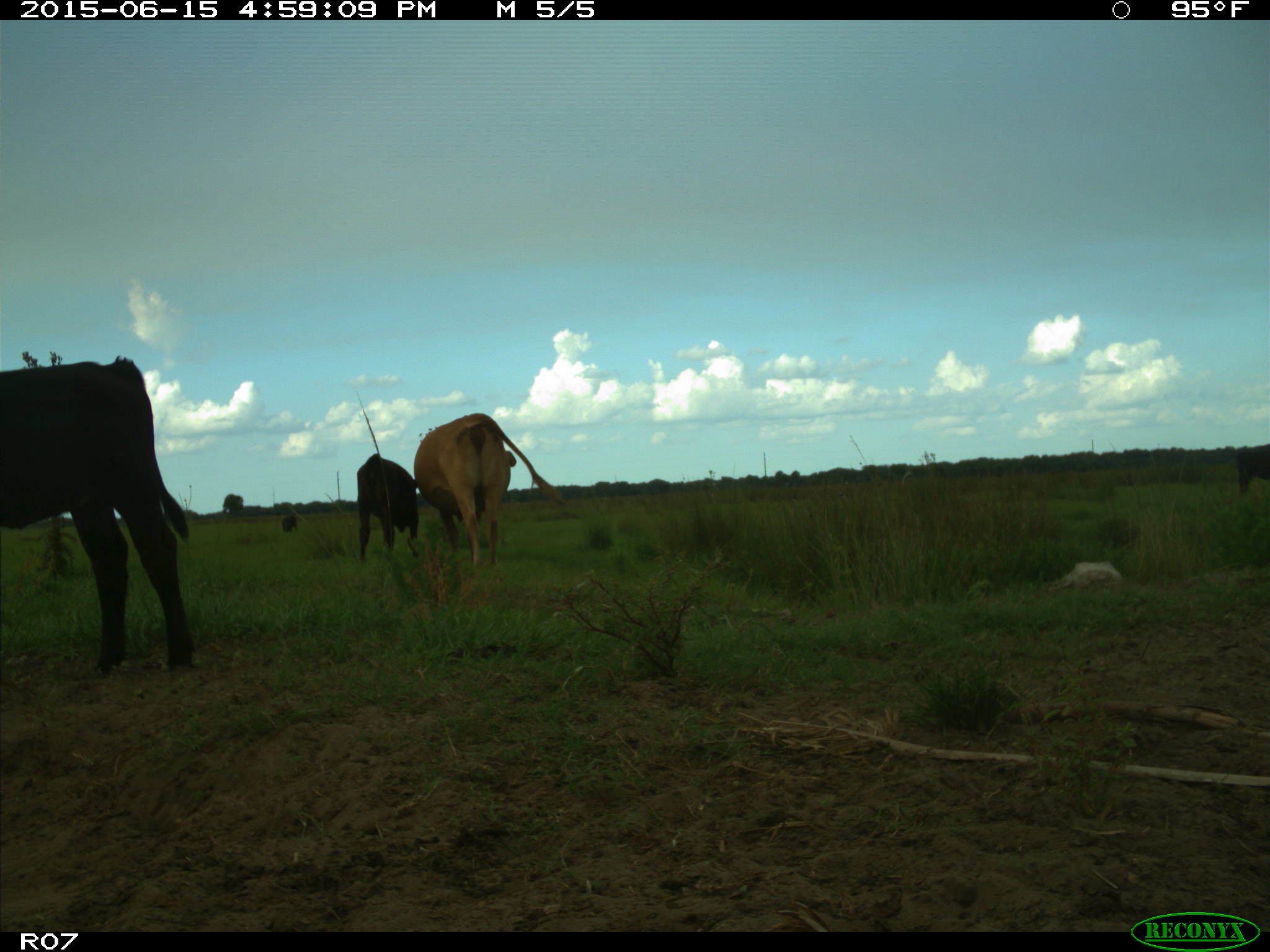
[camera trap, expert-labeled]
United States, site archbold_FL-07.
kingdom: Animalia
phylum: Chordata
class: Mammalia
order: Artiodactyla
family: Bovidae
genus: Bos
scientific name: Bos taurus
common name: domestic cow